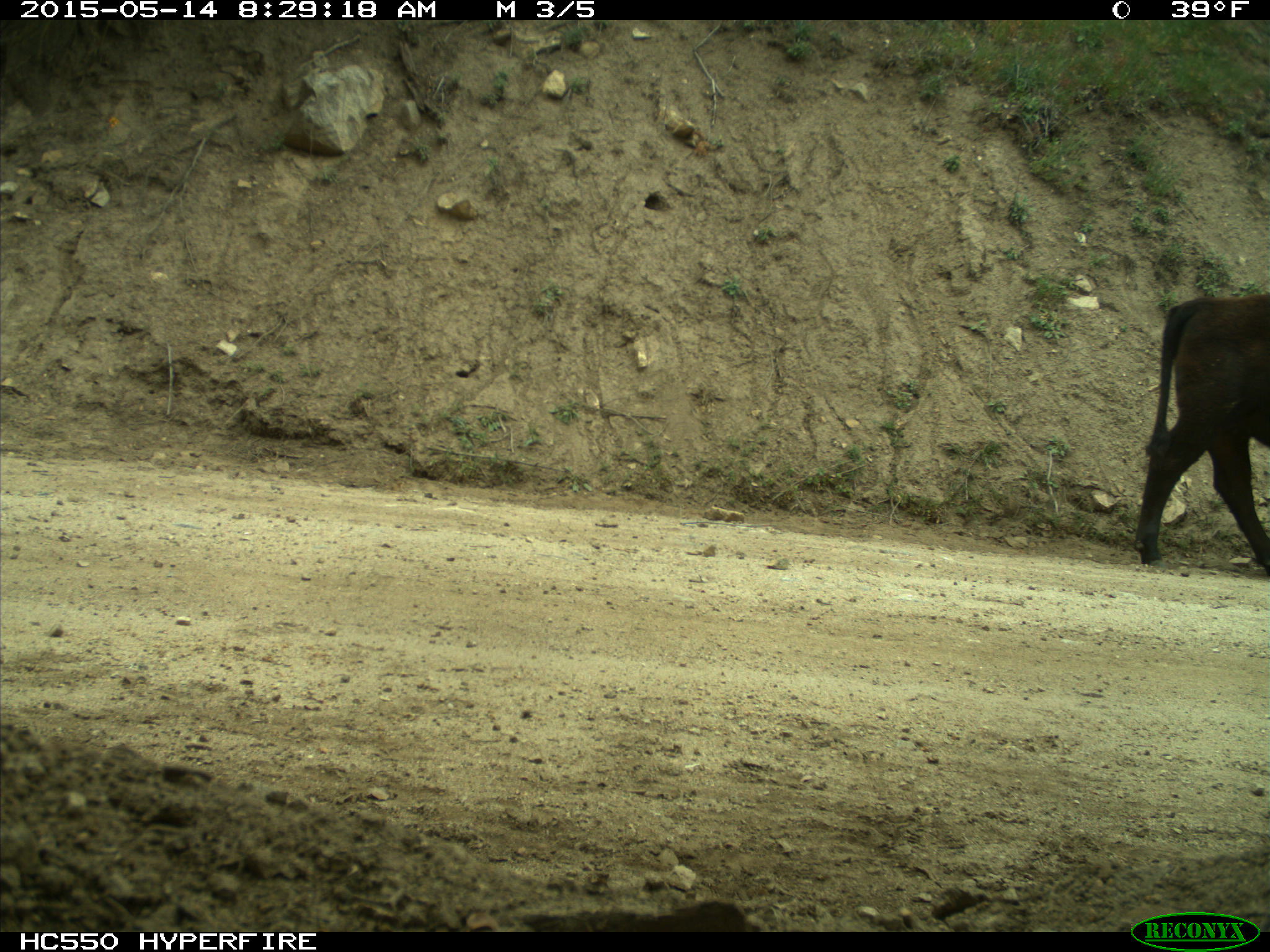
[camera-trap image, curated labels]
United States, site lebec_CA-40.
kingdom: Animalia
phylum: Chordata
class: Mammalia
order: Artiodactyla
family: Bovidae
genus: Bos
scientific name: Bos taurus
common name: domestic cow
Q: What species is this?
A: Bos taurus (domestic cow).